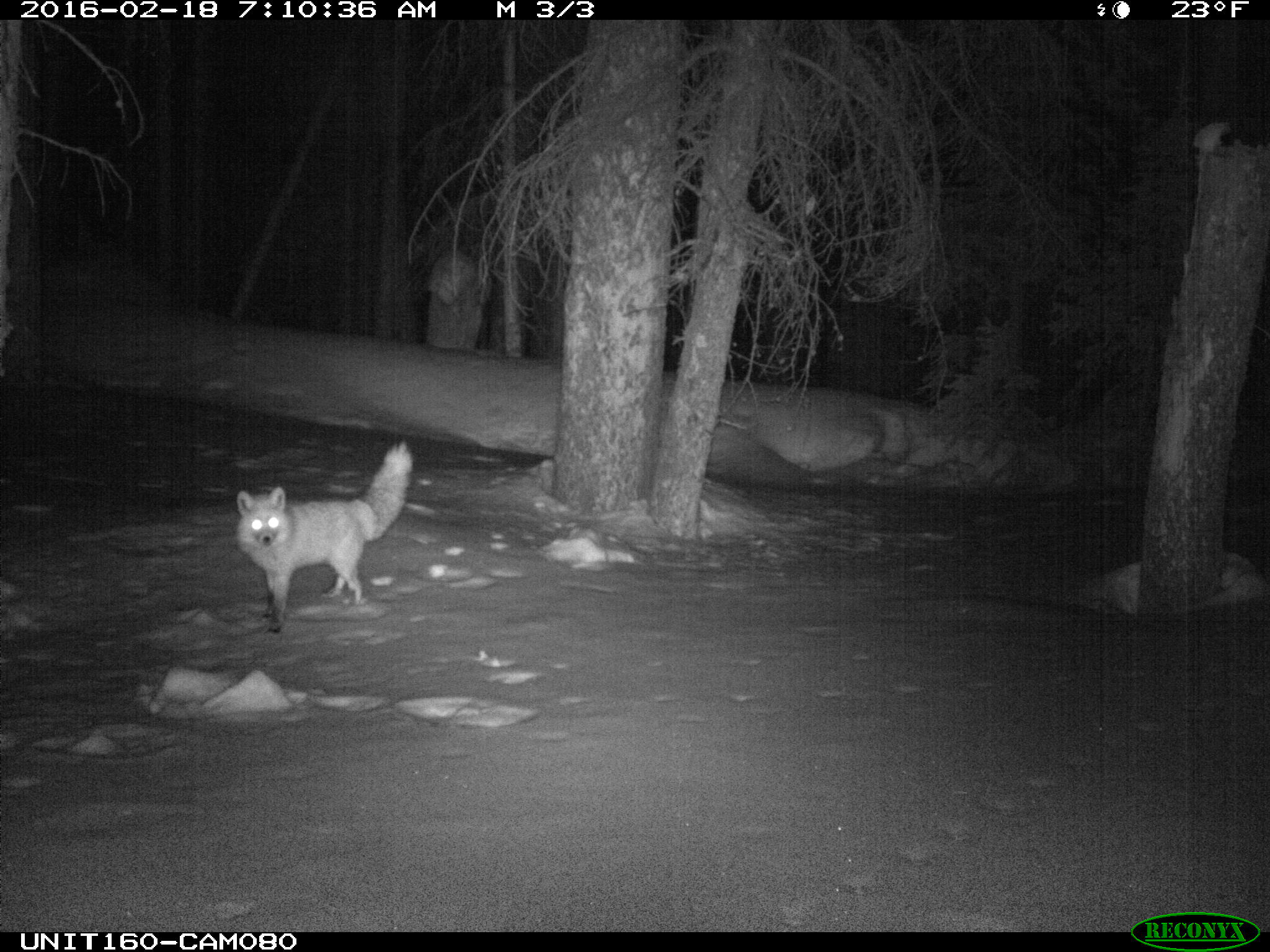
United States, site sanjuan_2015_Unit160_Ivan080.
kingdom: Animalia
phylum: Chordata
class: Mammalia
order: Carnivora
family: Canidae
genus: Vulpes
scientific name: Vulpes vulpes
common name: red fox